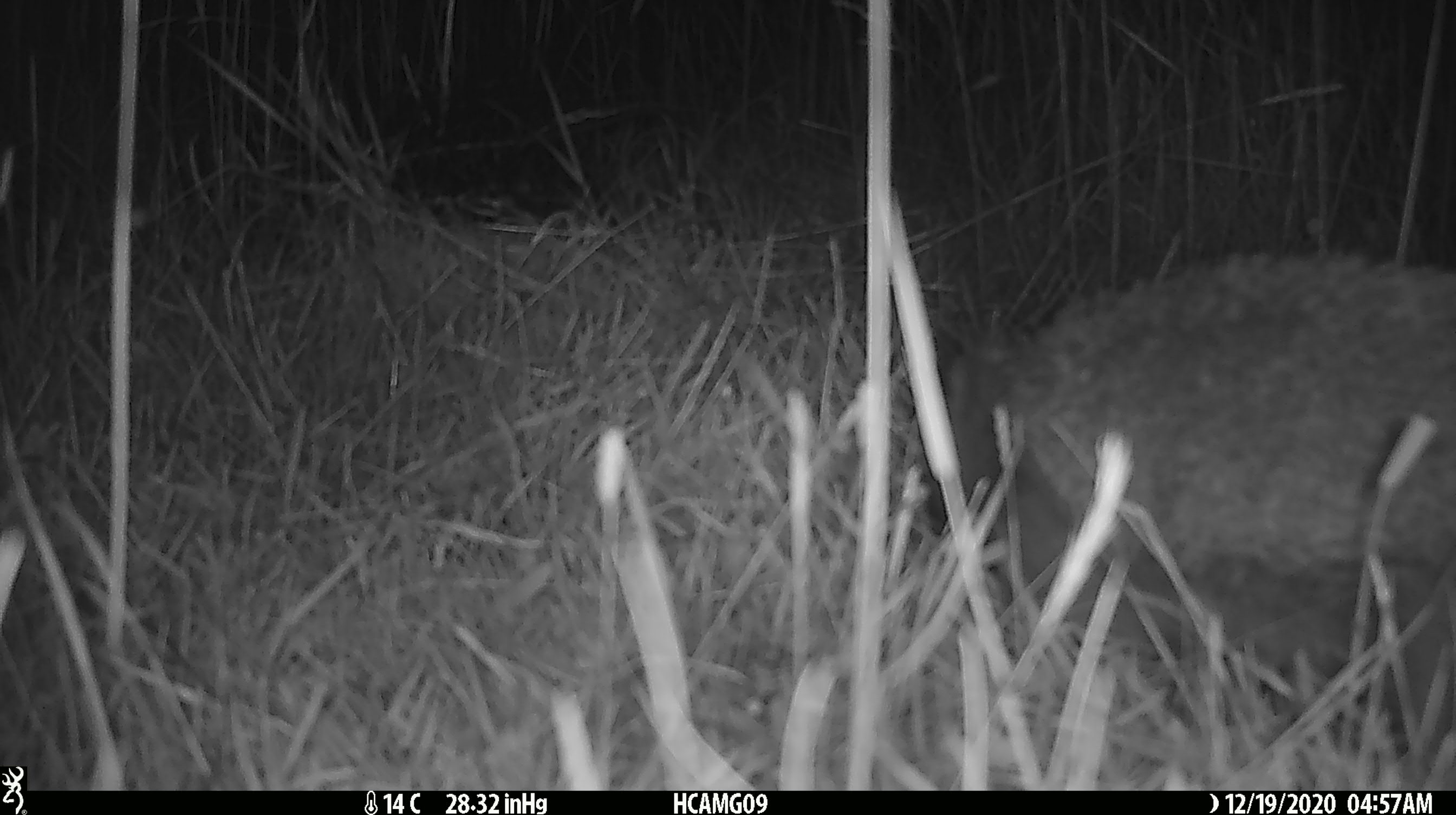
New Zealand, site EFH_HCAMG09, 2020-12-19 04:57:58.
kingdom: Animalia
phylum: Chordata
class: Mammalia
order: Eulipotyphla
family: Erinaceidae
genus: Erinaceus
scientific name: Erinaceus europaeus europaeus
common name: european hedgehog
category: hedgehog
Hedgehog (european hedgehog) (Erinaceus europaeus europaeus).